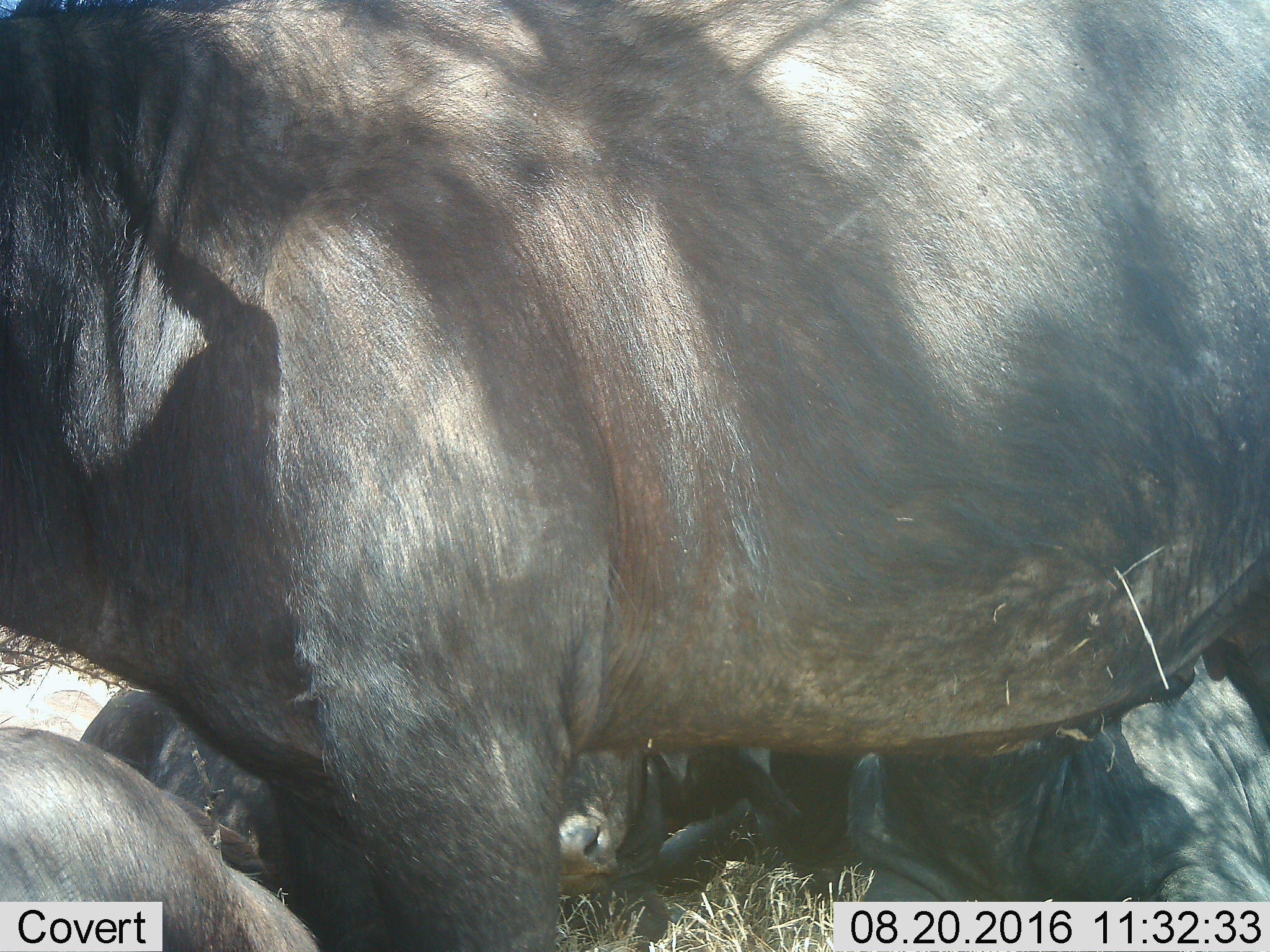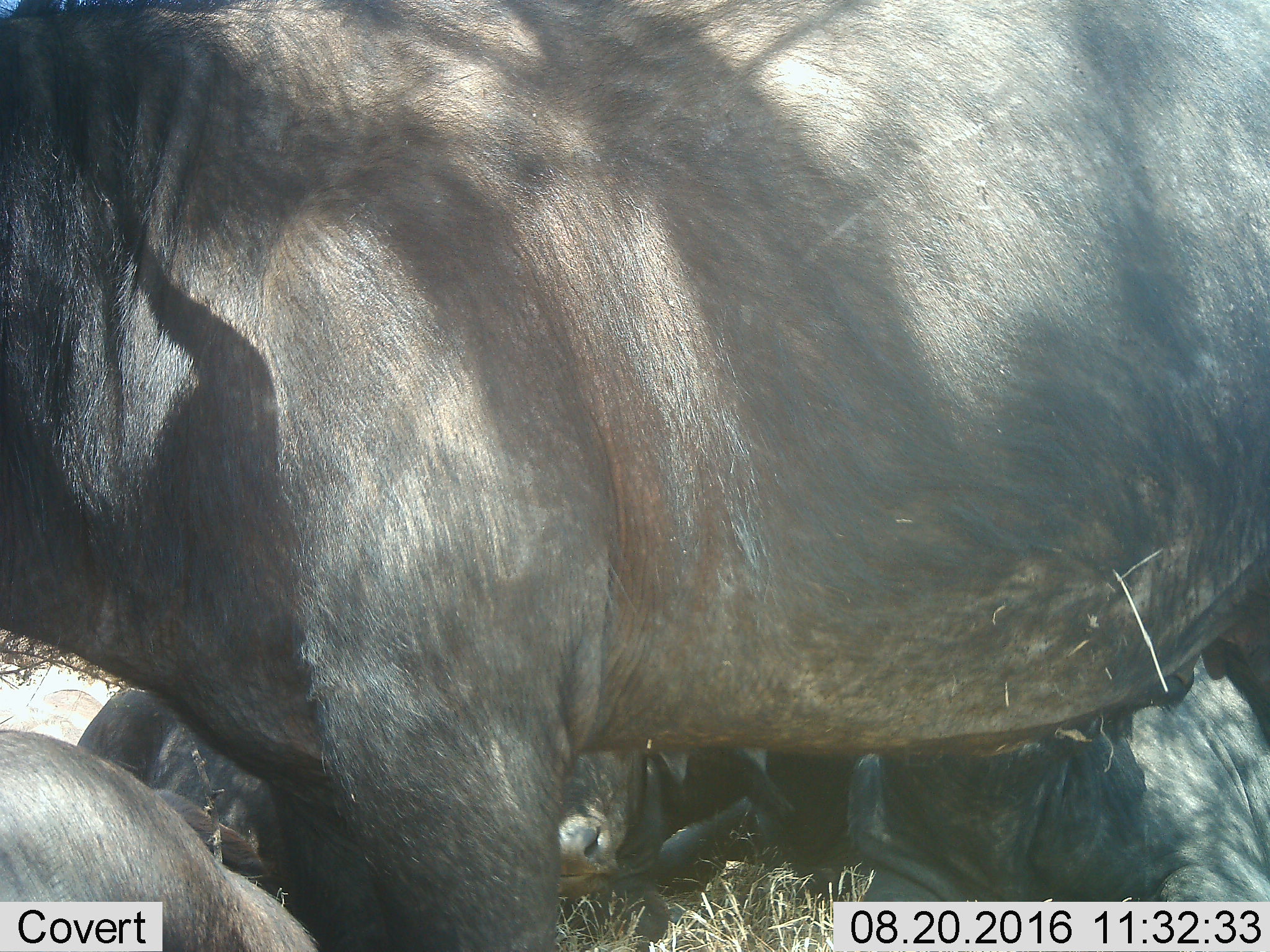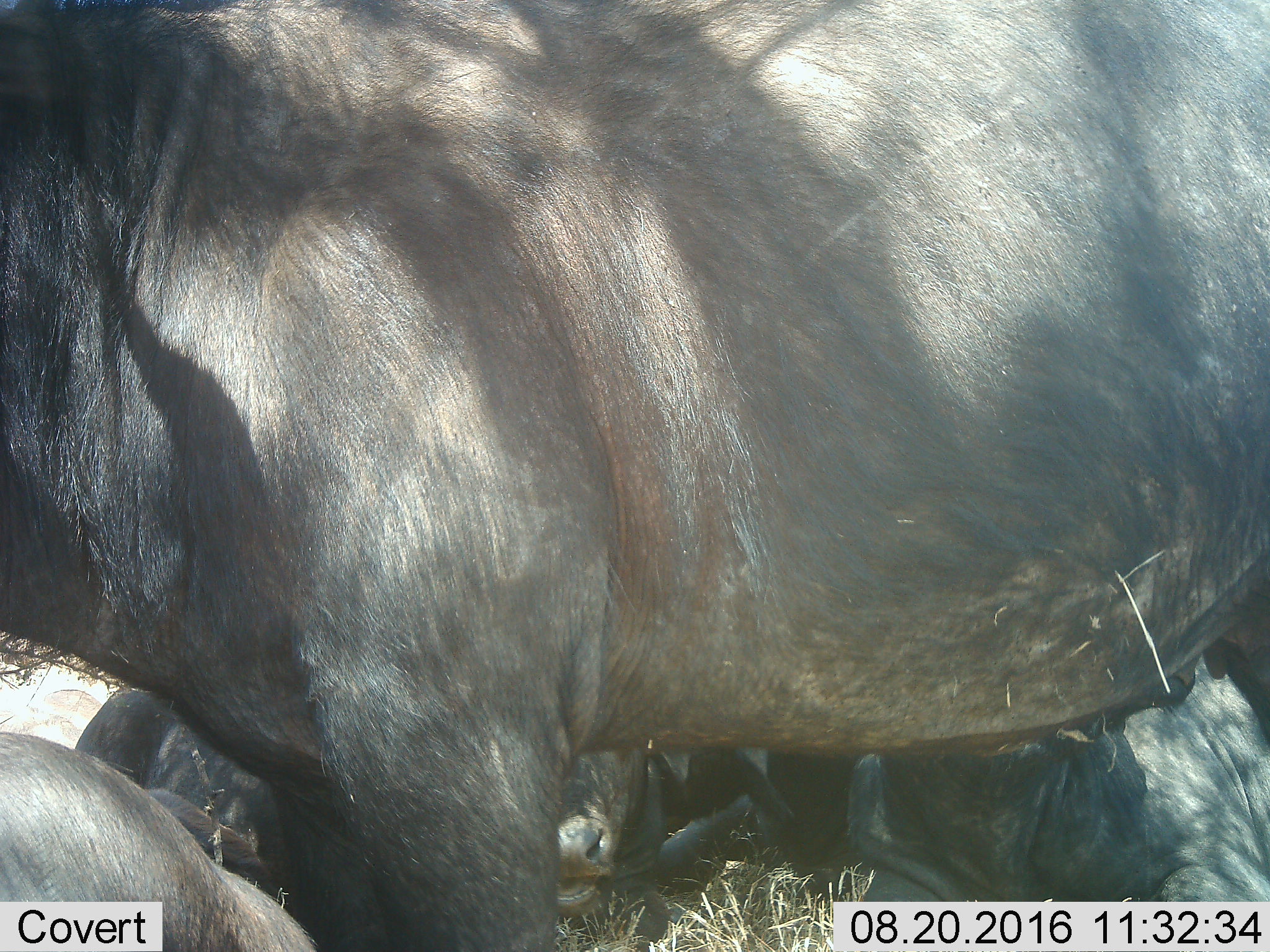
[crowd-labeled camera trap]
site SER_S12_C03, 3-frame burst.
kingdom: Animalia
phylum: Chordata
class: Mammalia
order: Artiodactyla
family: Bovidae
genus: Syncerus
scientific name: Syncerus caffer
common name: african buffalo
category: buffalo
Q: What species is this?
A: Buffalo (african buffalo) (Syncerus caffer).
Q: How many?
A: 4.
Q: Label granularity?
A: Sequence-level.